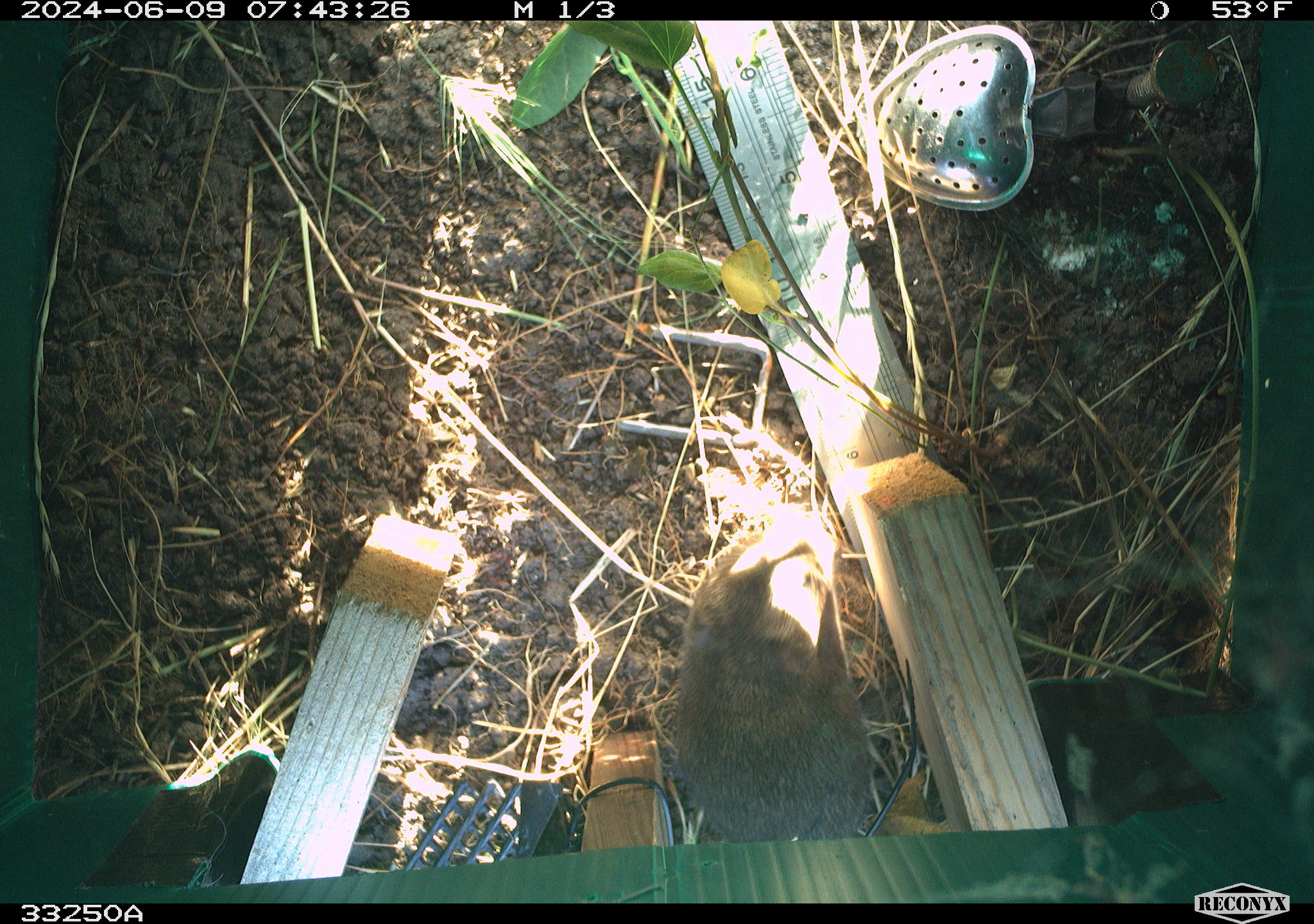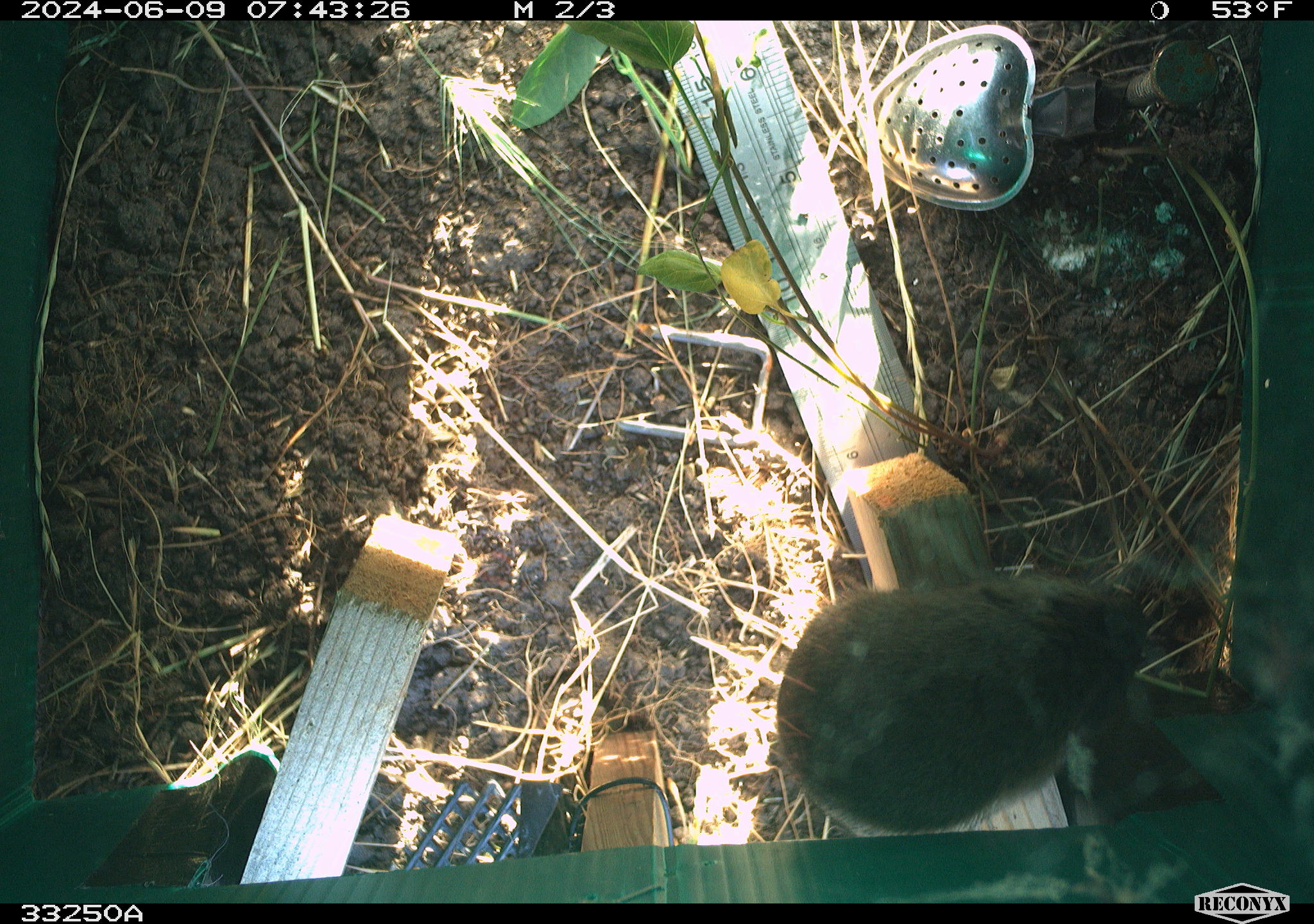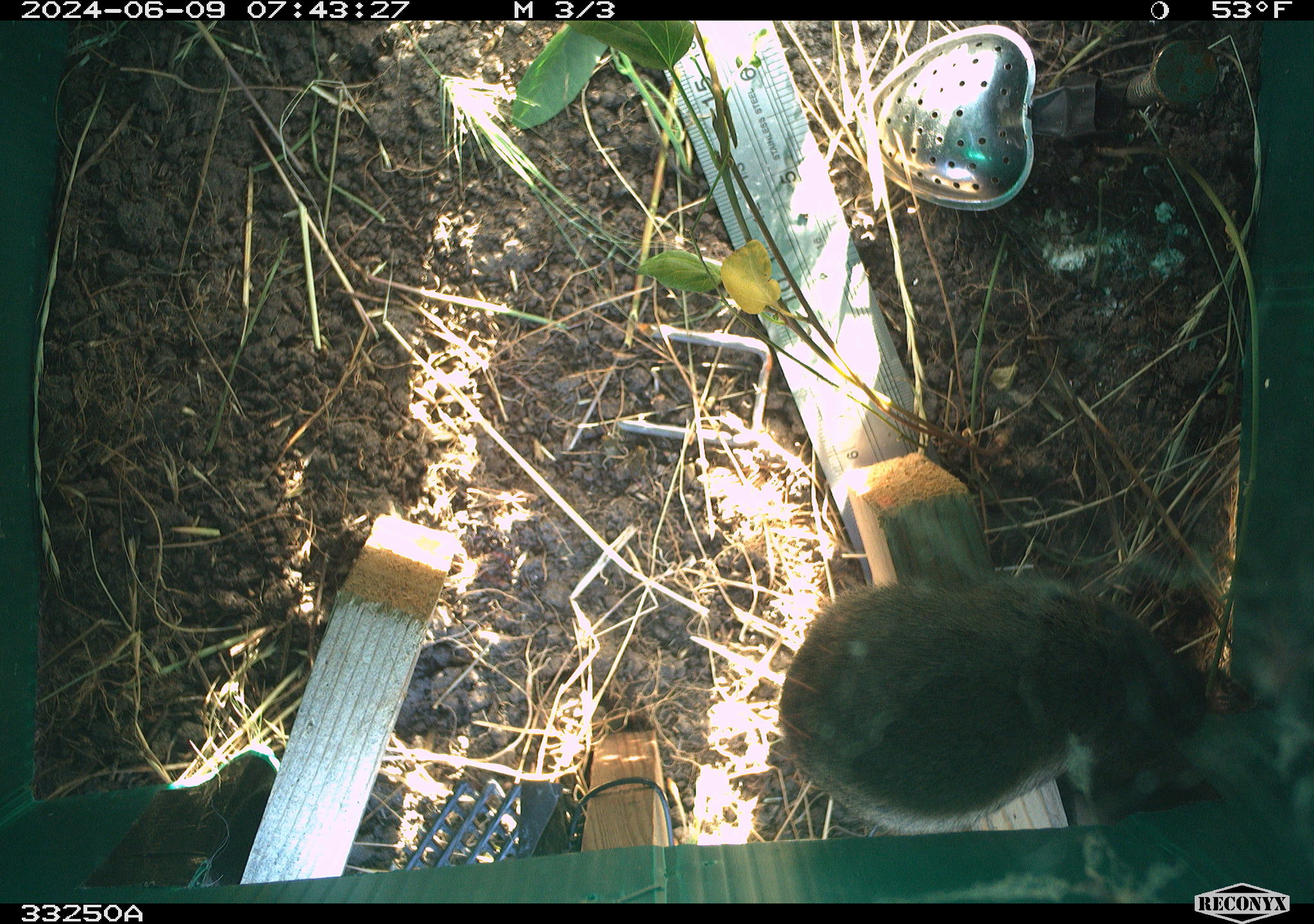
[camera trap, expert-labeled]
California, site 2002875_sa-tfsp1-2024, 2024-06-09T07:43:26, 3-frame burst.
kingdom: Animalia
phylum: Chordata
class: Mammalia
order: Rodentia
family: Cricetidae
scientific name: Arvicolinae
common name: voles, lemmings, and muskrats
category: arvicolinae subfamily